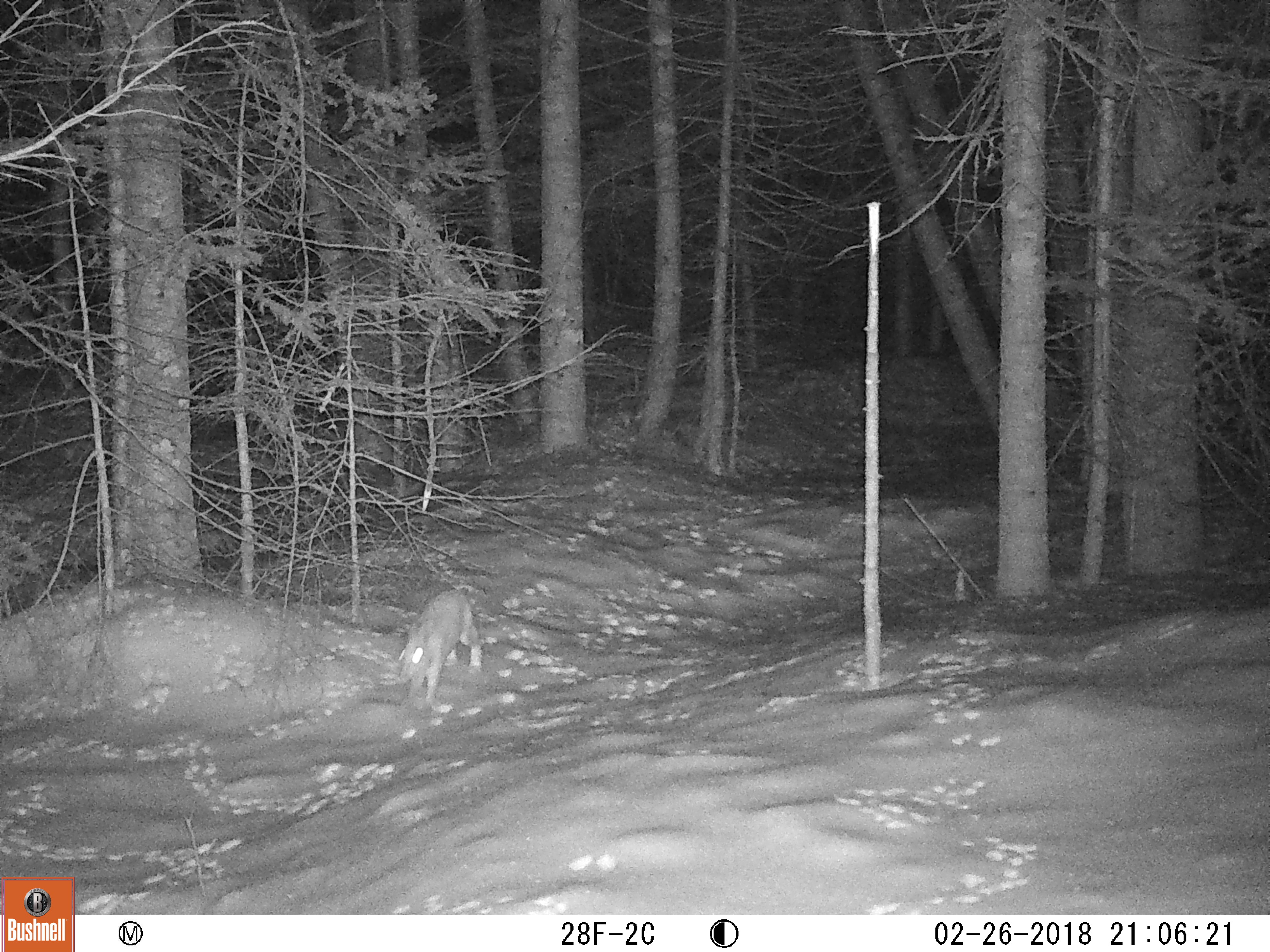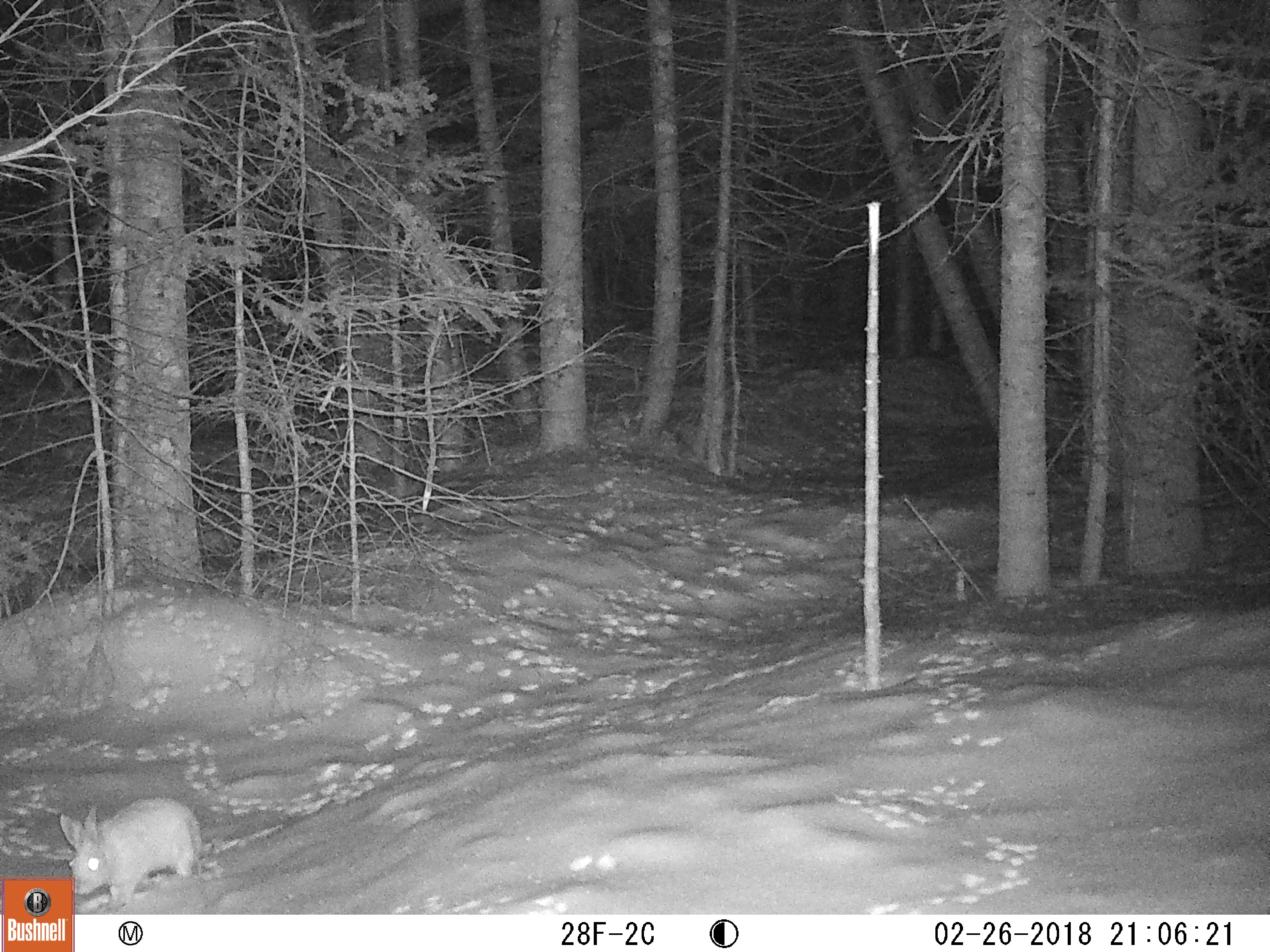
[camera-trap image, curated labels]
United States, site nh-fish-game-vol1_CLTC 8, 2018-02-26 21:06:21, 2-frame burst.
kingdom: Animalia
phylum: Chordata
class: Mammalia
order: Lagomorpha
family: Leporidae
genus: Lepus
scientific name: Lepus americanus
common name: snowshoe hare